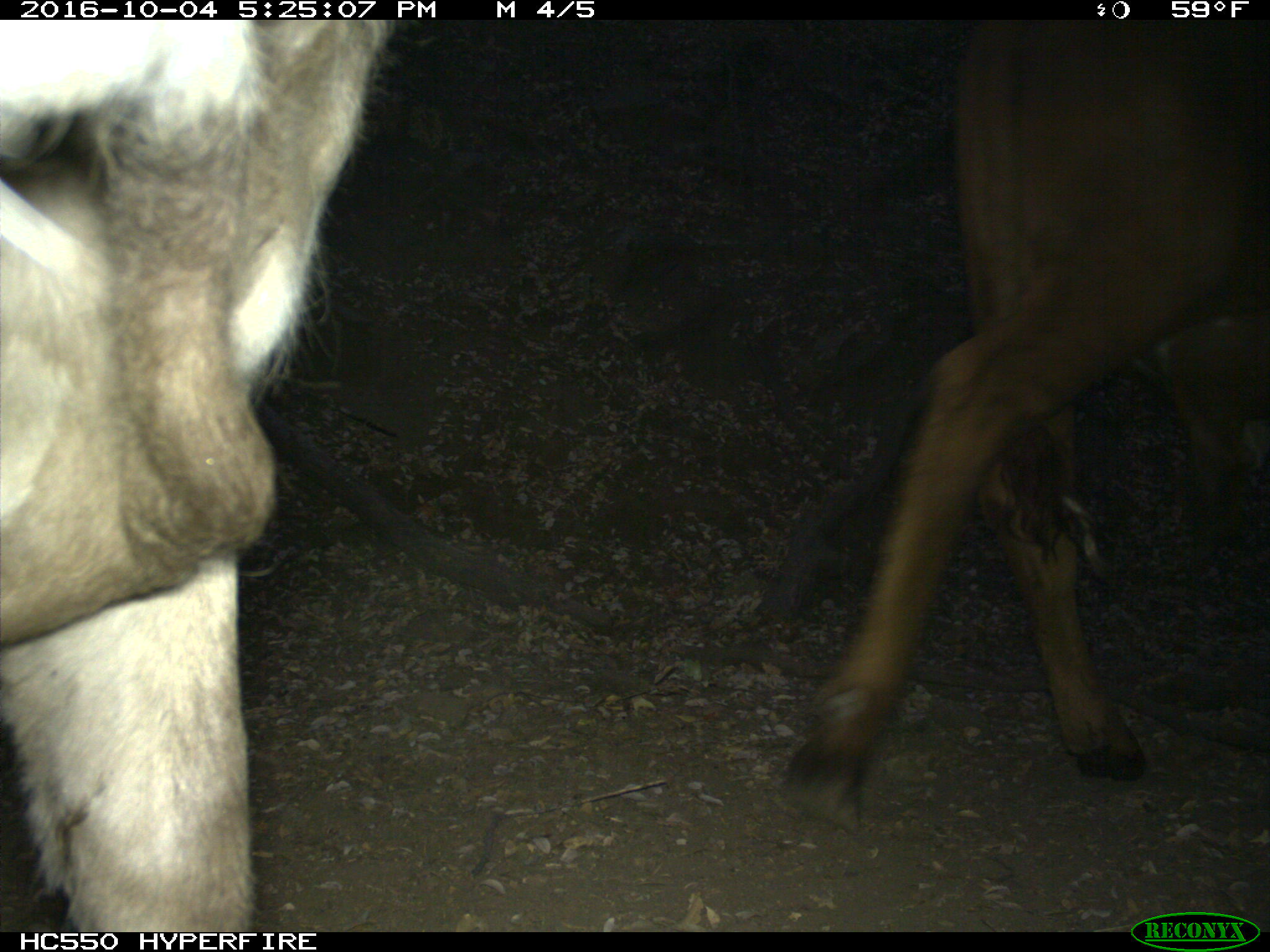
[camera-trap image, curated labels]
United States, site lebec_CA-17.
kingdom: Animalia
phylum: Chordata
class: Mammalia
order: Artiodactyla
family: Bovidae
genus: Bos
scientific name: Bos taurus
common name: domestic cow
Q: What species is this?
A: Bos taurus (domestic cow).